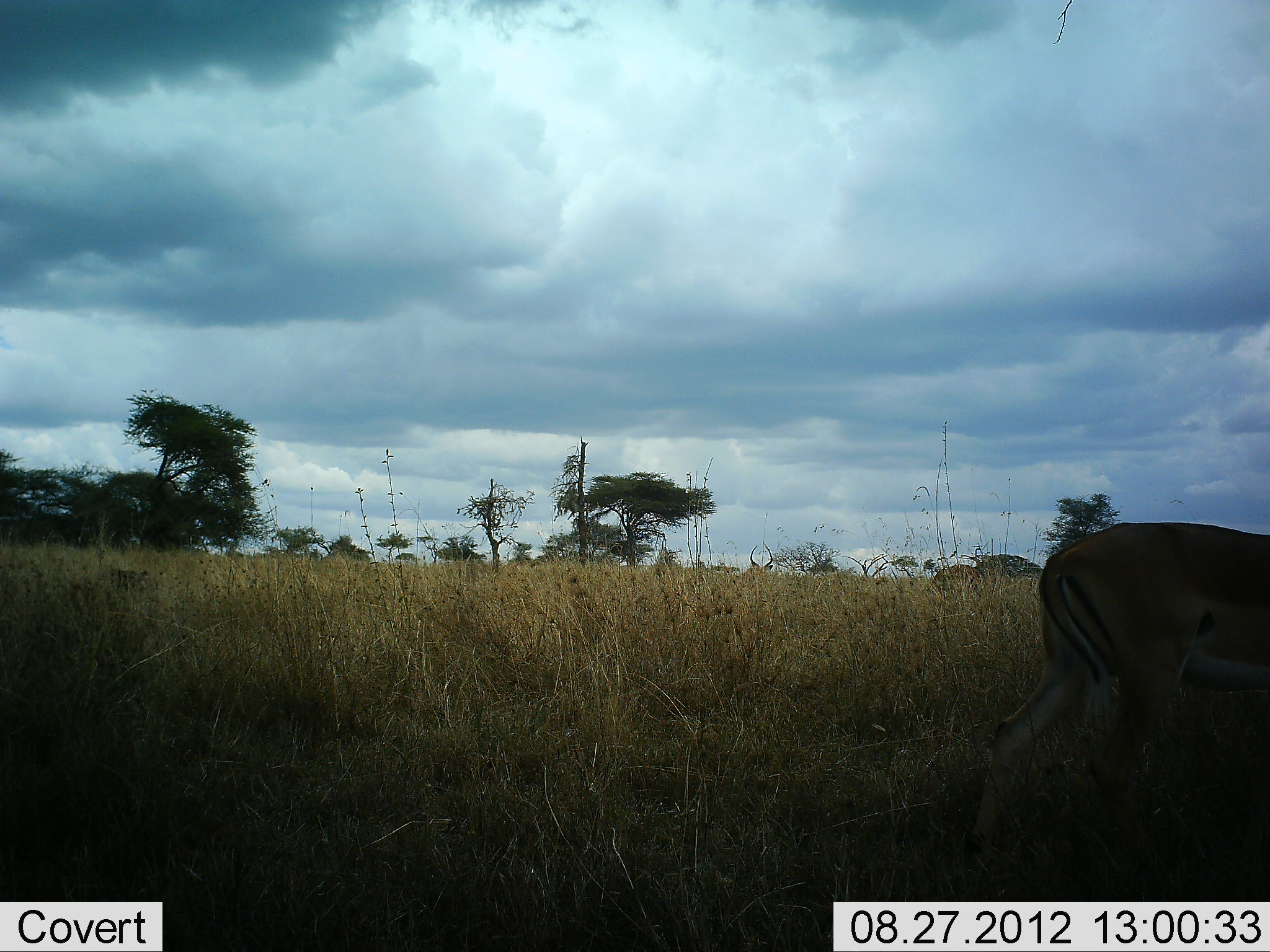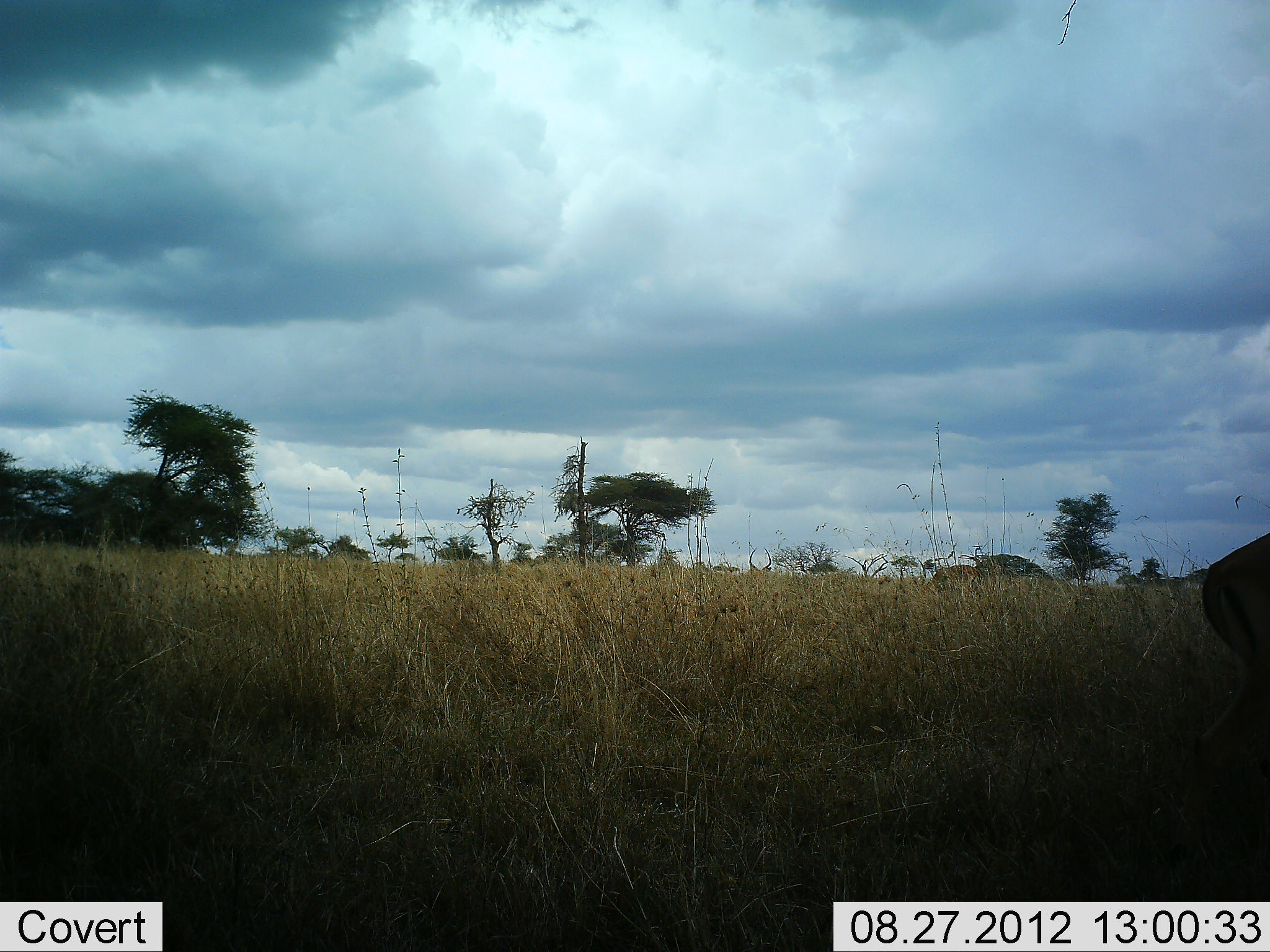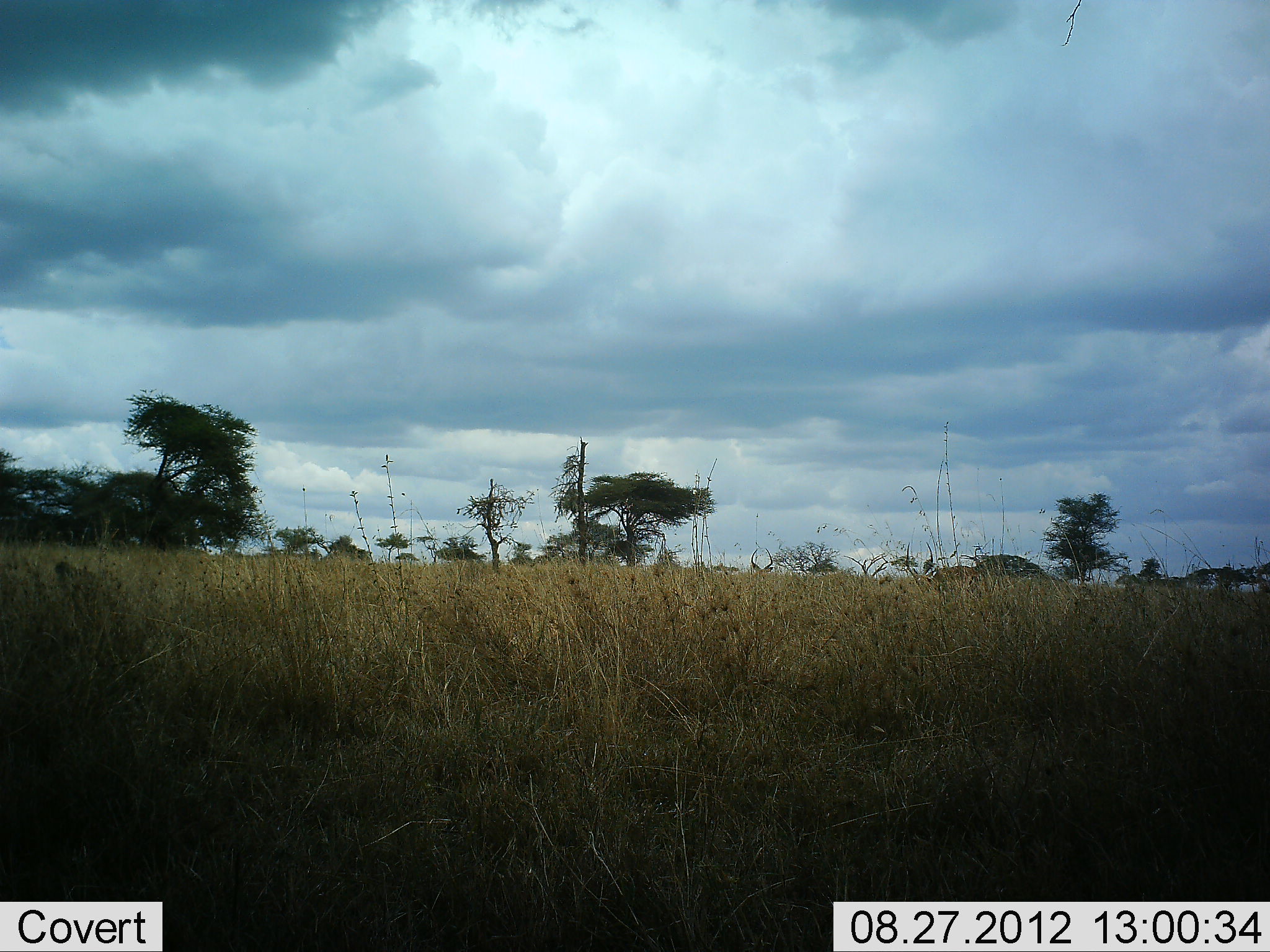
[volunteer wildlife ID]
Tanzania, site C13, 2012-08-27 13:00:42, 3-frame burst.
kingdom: Animalia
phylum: Chordata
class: Mammalia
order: Primates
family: Cercopithecidae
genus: Papio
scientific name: Papio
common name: baboon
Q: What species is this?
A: Baboon (Papio).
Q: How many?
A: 1.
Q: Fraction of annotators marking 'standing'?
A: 0%.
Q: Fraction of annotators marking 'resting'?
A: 0%.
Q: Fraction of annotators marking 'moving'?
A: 100%.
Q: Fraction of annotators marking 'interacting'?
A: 0%.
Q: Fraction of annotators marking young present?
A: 0%.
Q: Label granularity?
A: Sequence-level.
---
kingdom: Animalia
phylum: Chordata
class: Mammalia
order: Artiodactyla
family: Bovidae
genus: Aepyceros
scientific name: Aepyceros melampus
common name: impala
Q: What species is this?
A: Impala (Aepyceros melampus).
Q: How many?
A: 2.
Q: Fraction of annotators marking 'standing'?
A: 28%.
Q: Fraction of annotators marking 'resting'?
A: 0%.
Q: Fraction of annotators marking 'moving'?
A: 94%.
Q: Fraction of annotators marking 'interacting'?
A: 0%.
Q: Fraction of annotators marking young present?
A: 0%.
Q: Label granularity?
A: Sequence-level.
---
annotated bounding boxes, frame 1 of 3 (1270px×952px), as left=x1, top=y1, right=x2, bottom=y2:
animal: left=962, top=523, right=1270, bottom=878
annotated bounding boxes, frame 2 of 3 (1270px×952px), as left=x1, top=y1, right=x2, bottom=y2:
animal: left=1150, top=531, right=1270, bottom=831